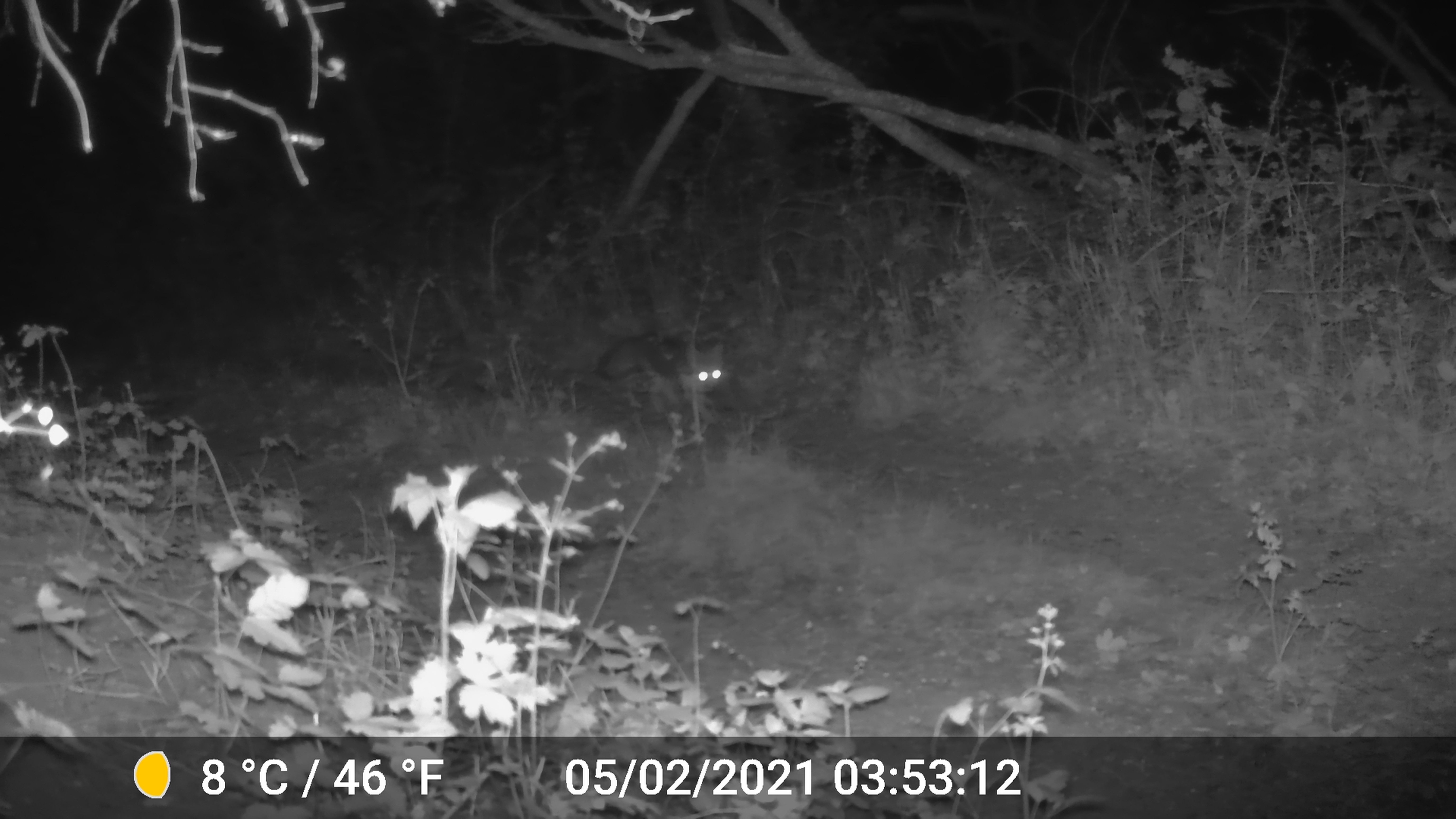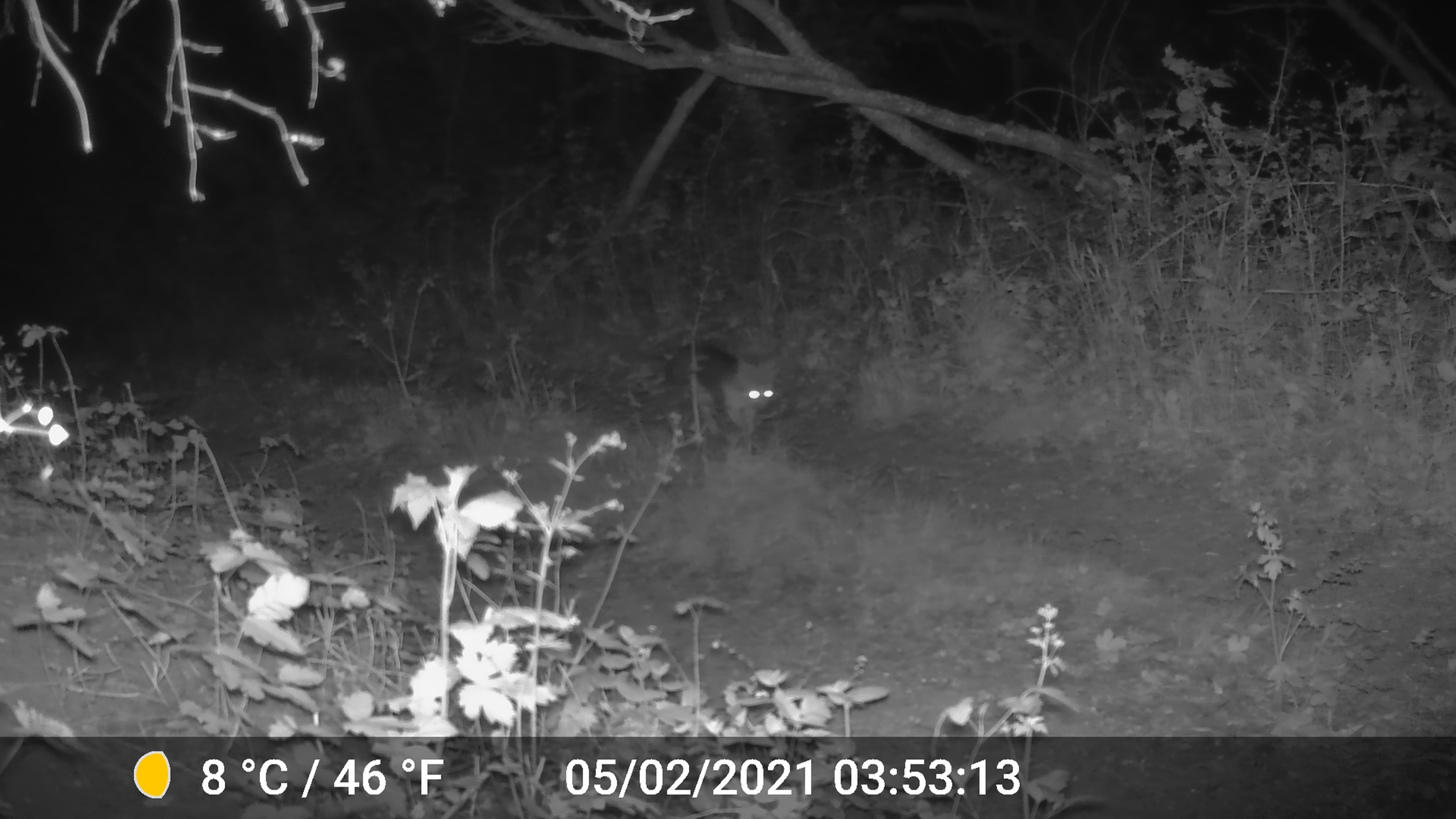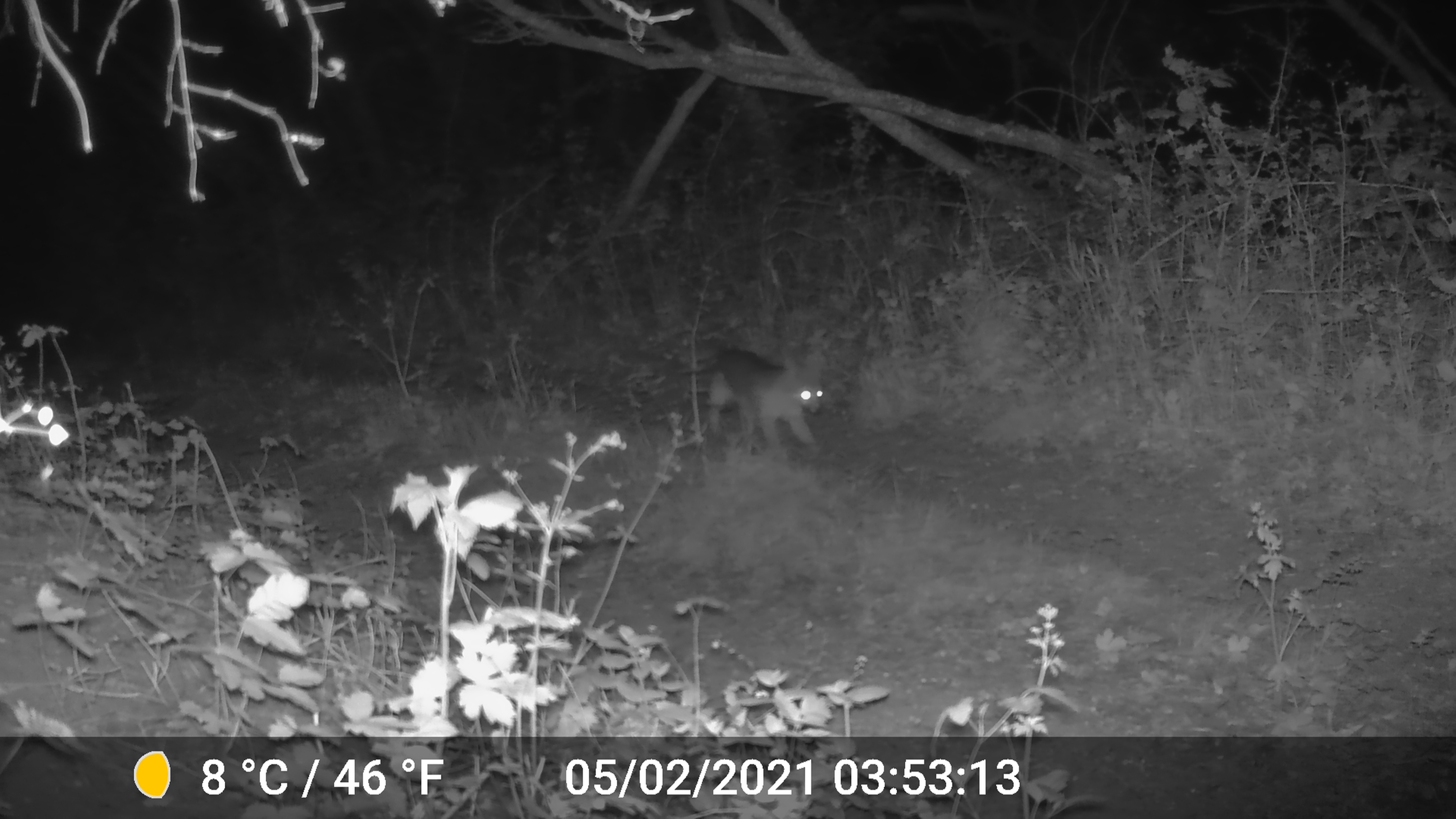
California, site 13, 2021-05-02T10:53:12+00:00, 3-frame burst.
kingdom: Animalia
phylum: Chordata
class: Mammalia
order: Carnivora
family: Canidae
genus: Urocyon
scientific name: Urocyon cinereoargenteus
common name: gray fox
Gray fox (Urocyon cinereoargenteus).